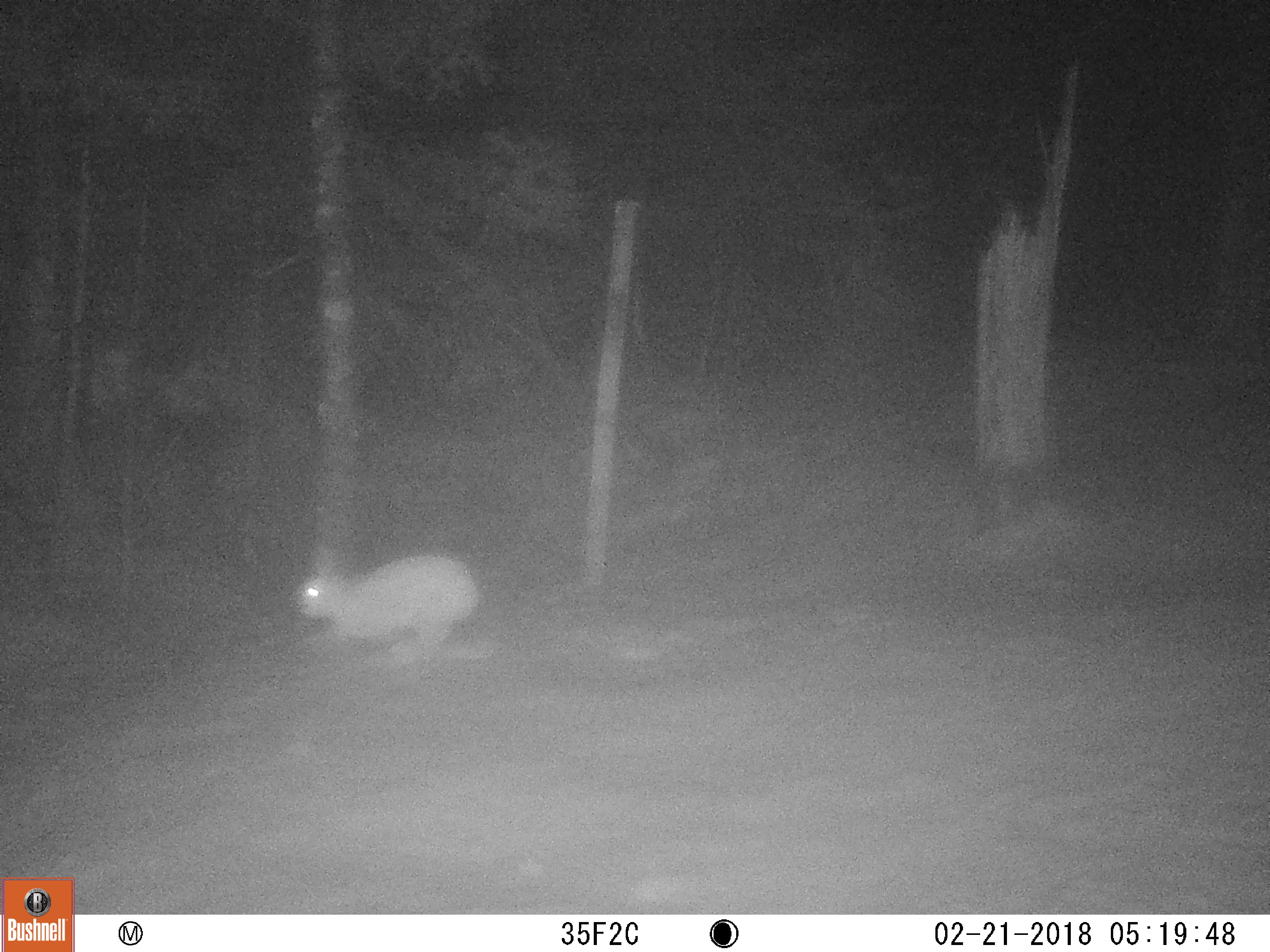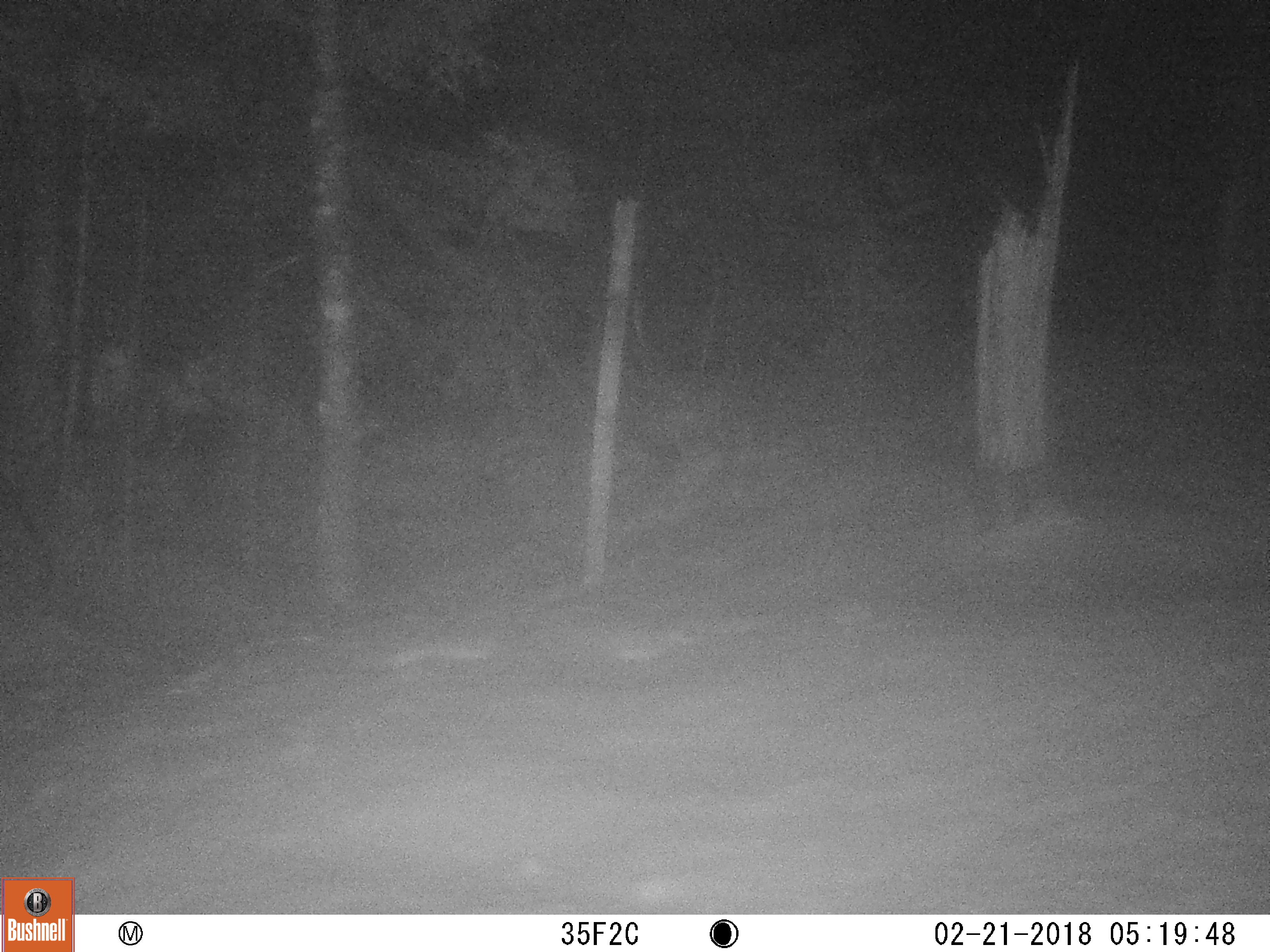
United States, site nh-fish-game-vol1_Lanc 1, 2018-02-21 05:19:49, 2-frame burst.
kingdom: Animalia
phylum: Chordata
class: Mammalia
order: Lagomorpha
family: Leporidae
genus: Lepus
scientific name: Lepus americanus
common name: snowshoe hare